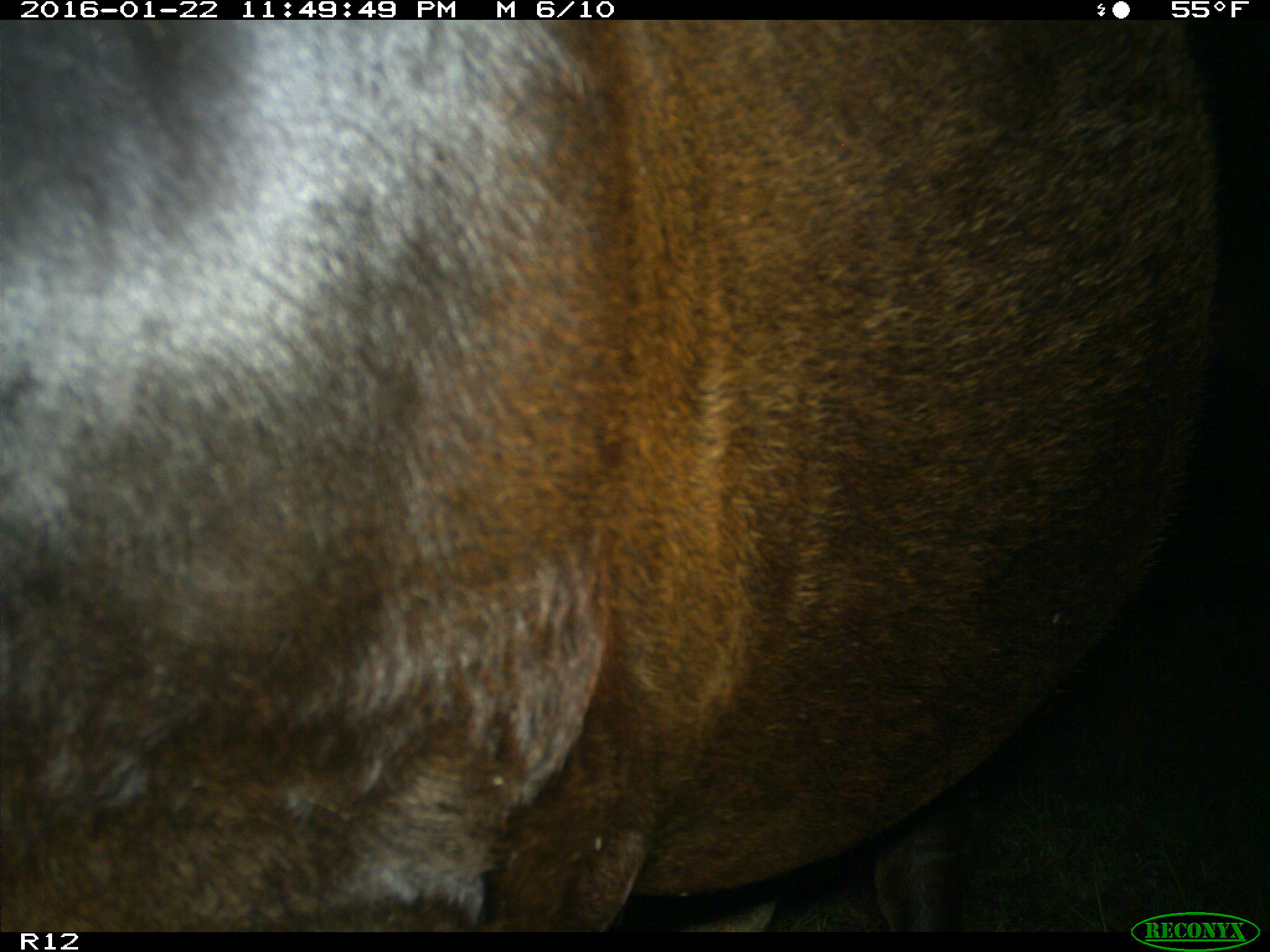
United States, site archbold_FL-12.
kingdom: Animalia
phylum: Chordata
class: Mammalia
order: Artiodactyla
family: Bovidae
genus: Bos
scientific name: Bos taurus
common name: domestic cow